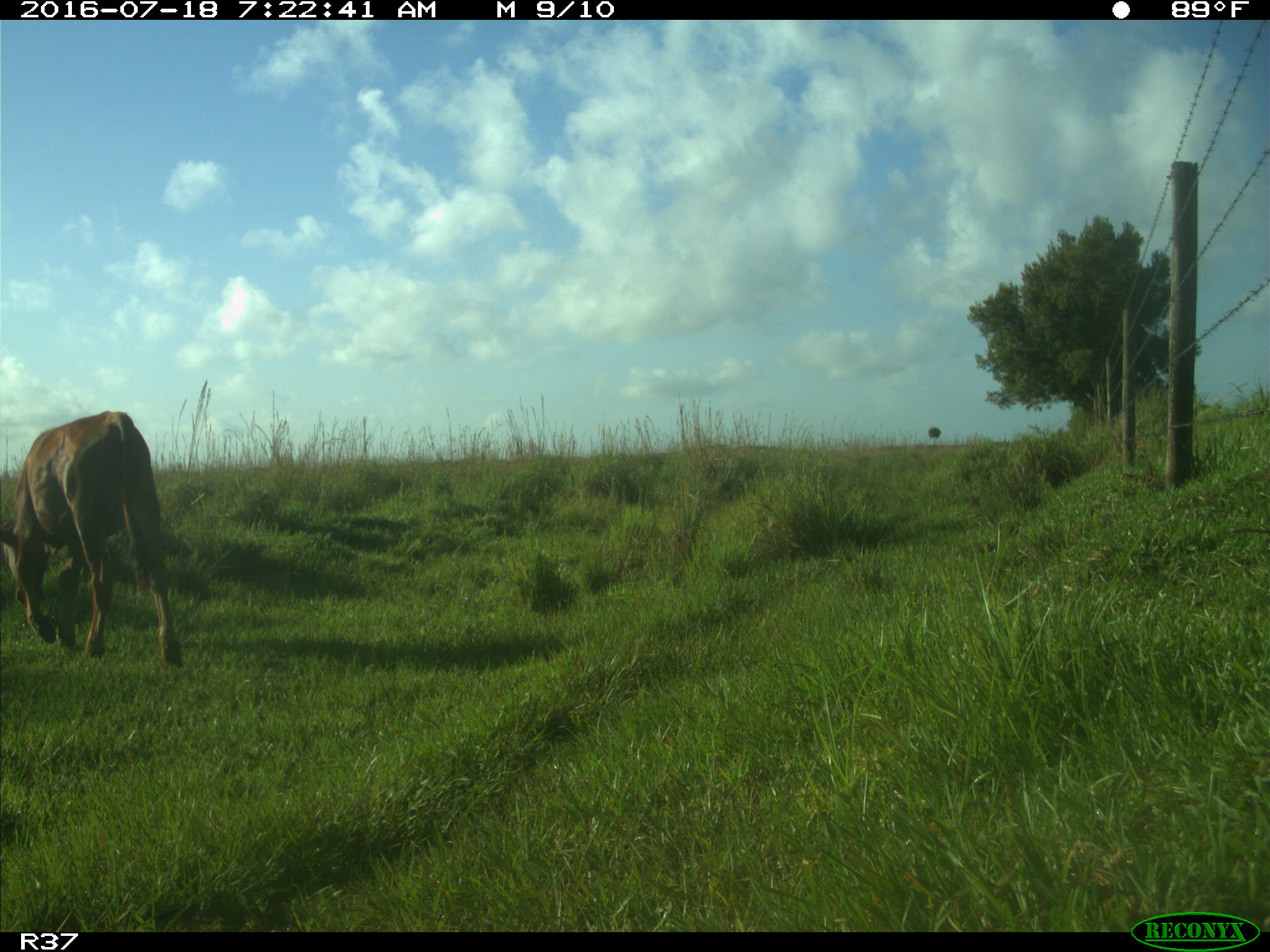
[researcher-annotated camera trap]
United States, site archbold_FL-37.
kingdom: Animalia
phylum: Chordata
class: Mammalia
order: Artiodactyla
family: Bovidae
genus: Bos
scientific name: Bos taurus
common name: domestic cow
Bos taurus (domestic cow).